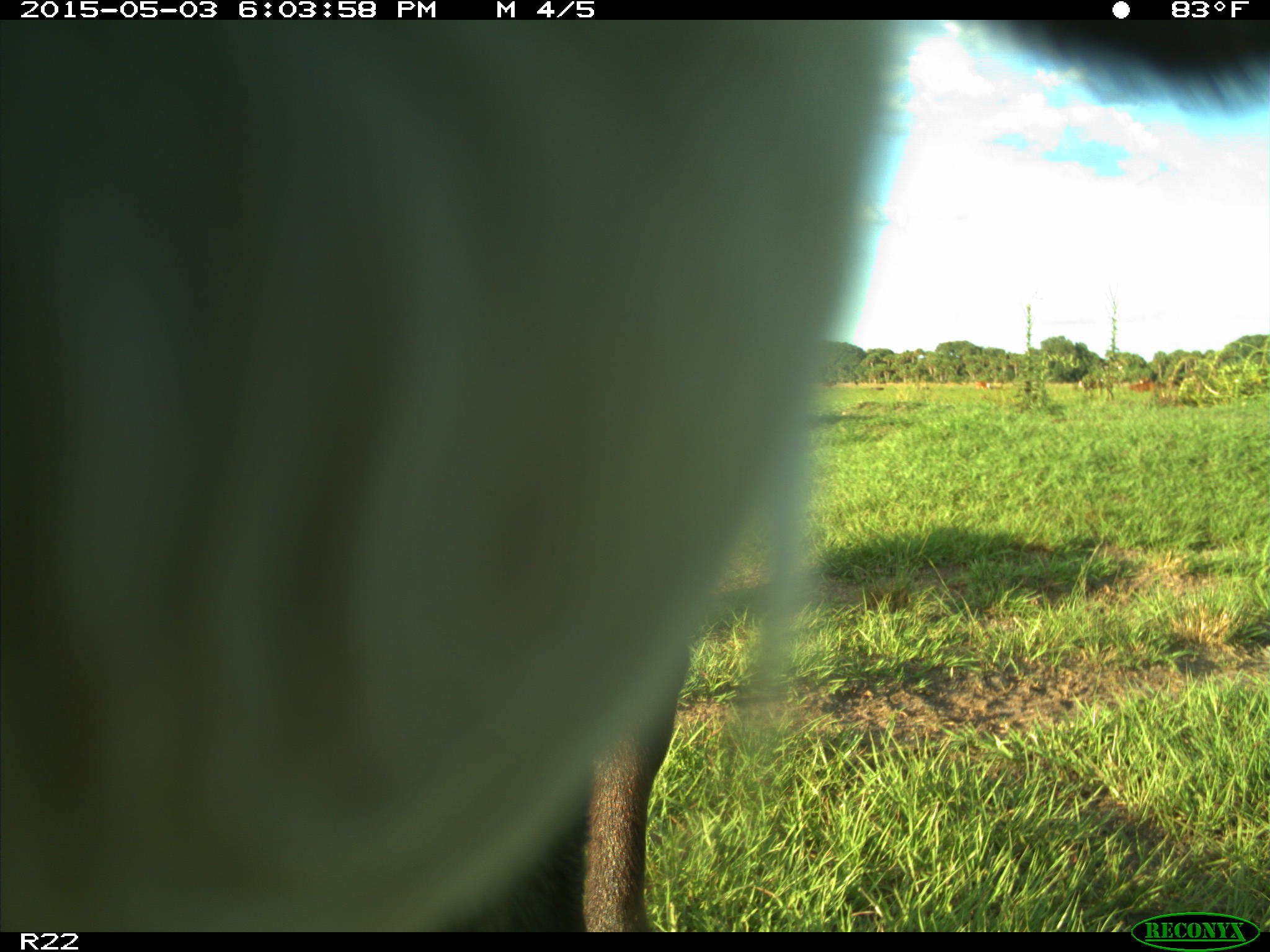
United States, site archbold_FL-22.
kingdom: Animalia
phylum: Chordata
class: Mammalia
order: Artiodactyla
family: Bovidae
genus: Bos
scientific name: Bos taurus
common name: domestic cow